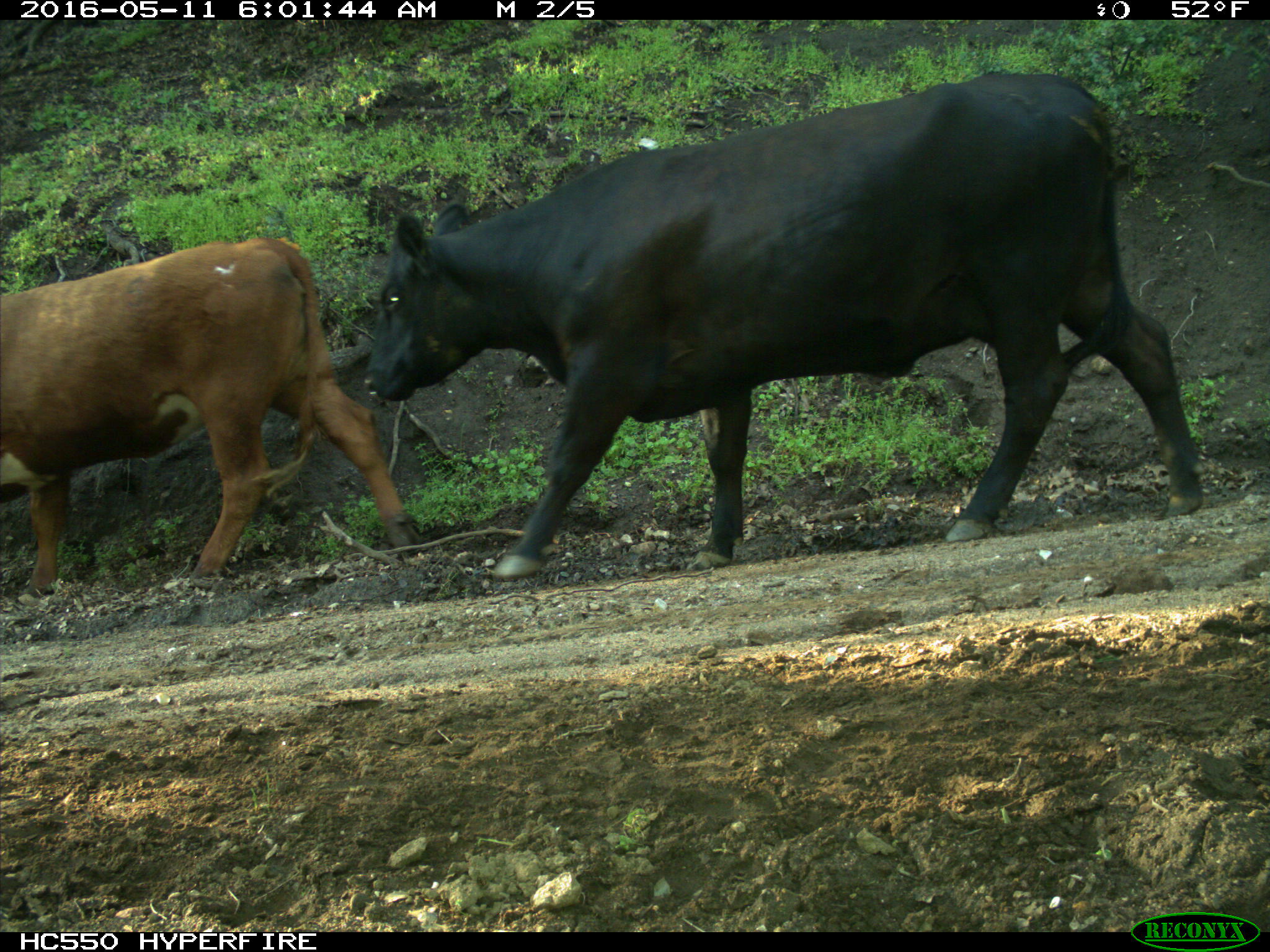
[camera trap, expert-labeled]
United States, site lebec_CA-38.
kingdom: Animalia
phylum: Chordata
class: Mammalia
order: Artiodactyla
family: Bovidae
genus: Bos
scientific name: Bos taurus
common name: domestic cow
Bos taurus (domestic cow).